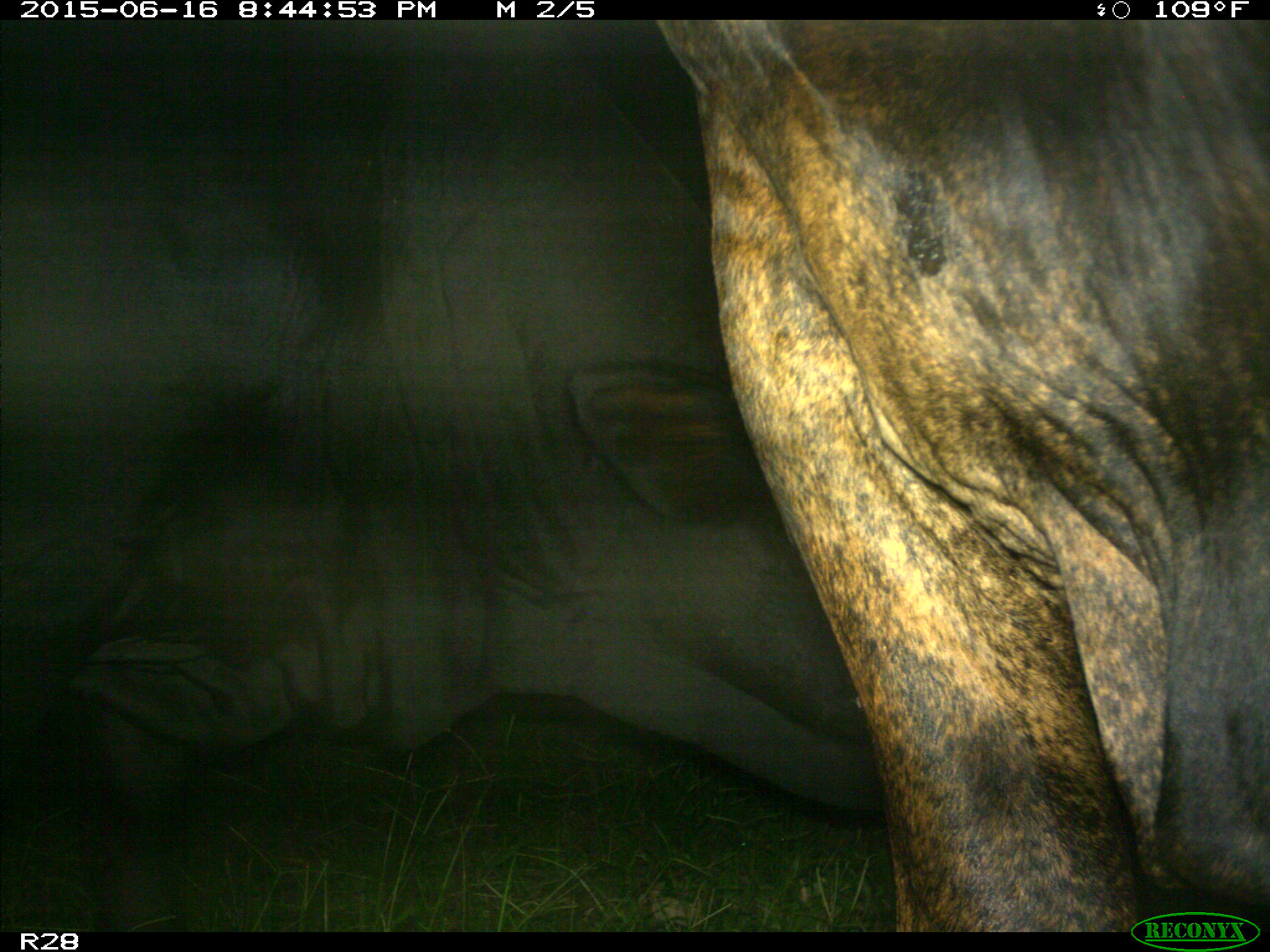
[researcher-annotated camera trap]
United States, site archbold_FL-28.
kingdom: Animalia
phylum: Chordata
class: Mammalia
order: Artiodactyla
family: Bovidae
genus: Bos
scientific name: Bos taurus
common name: domestic cow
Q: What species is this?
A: Bos taurus (domestic cow).